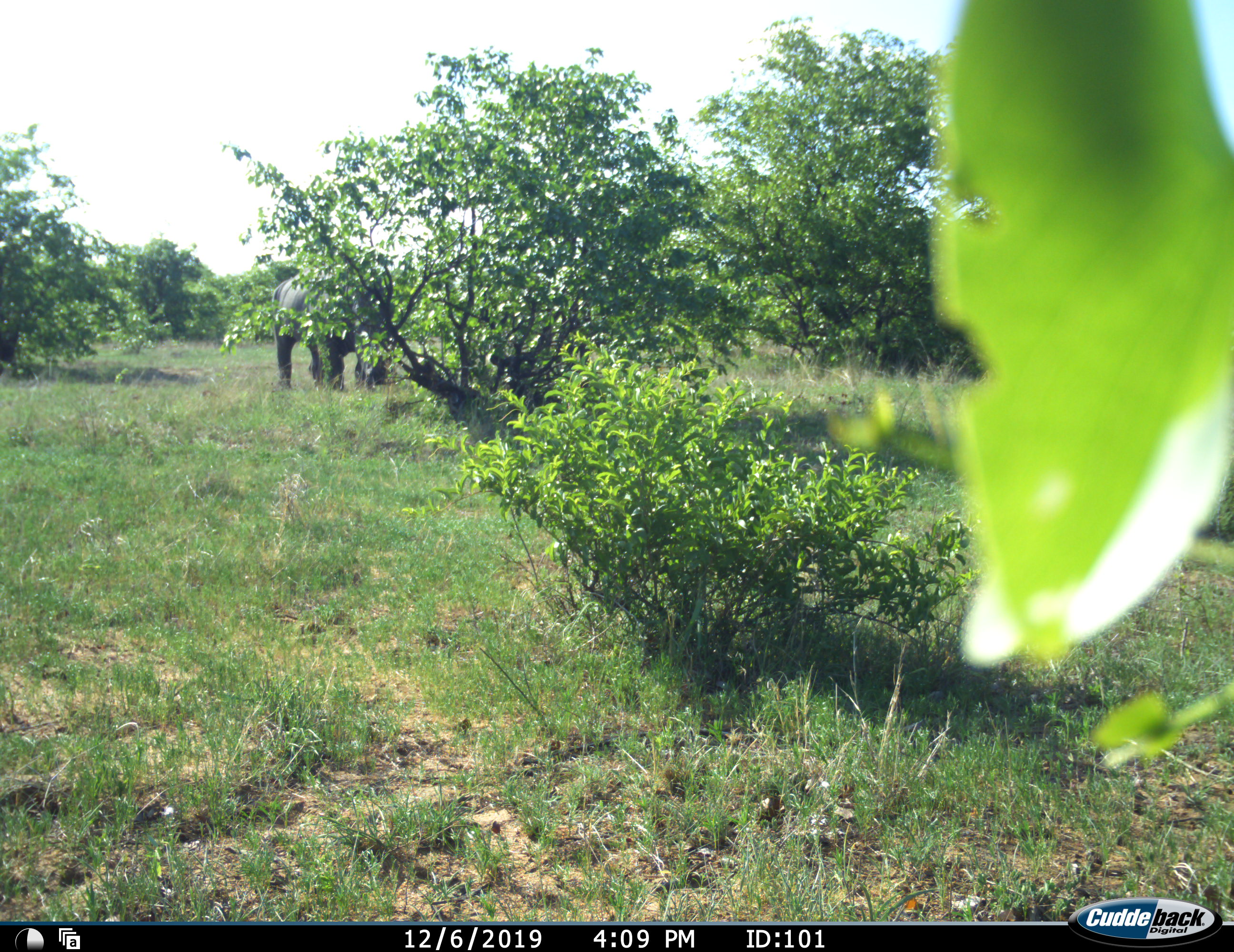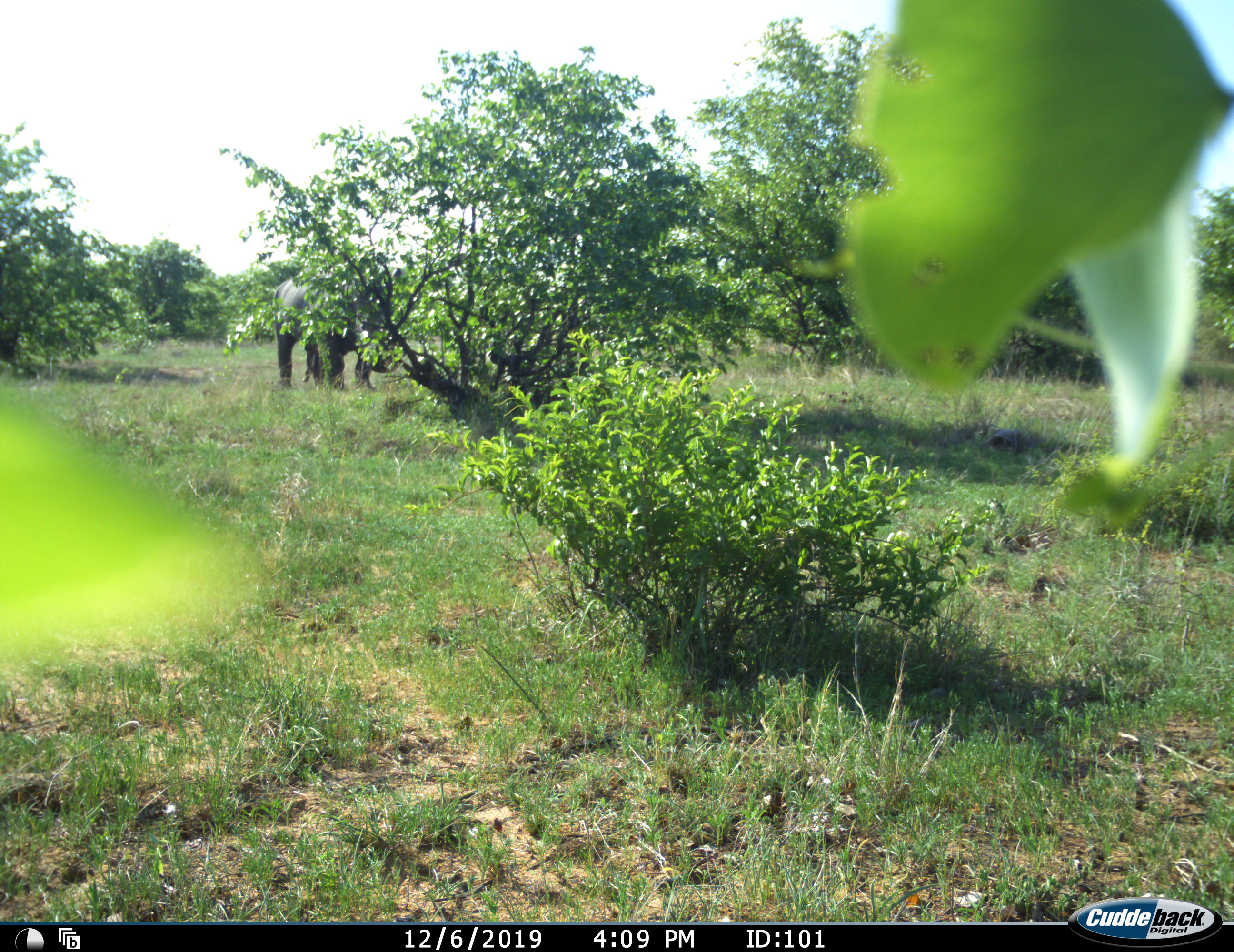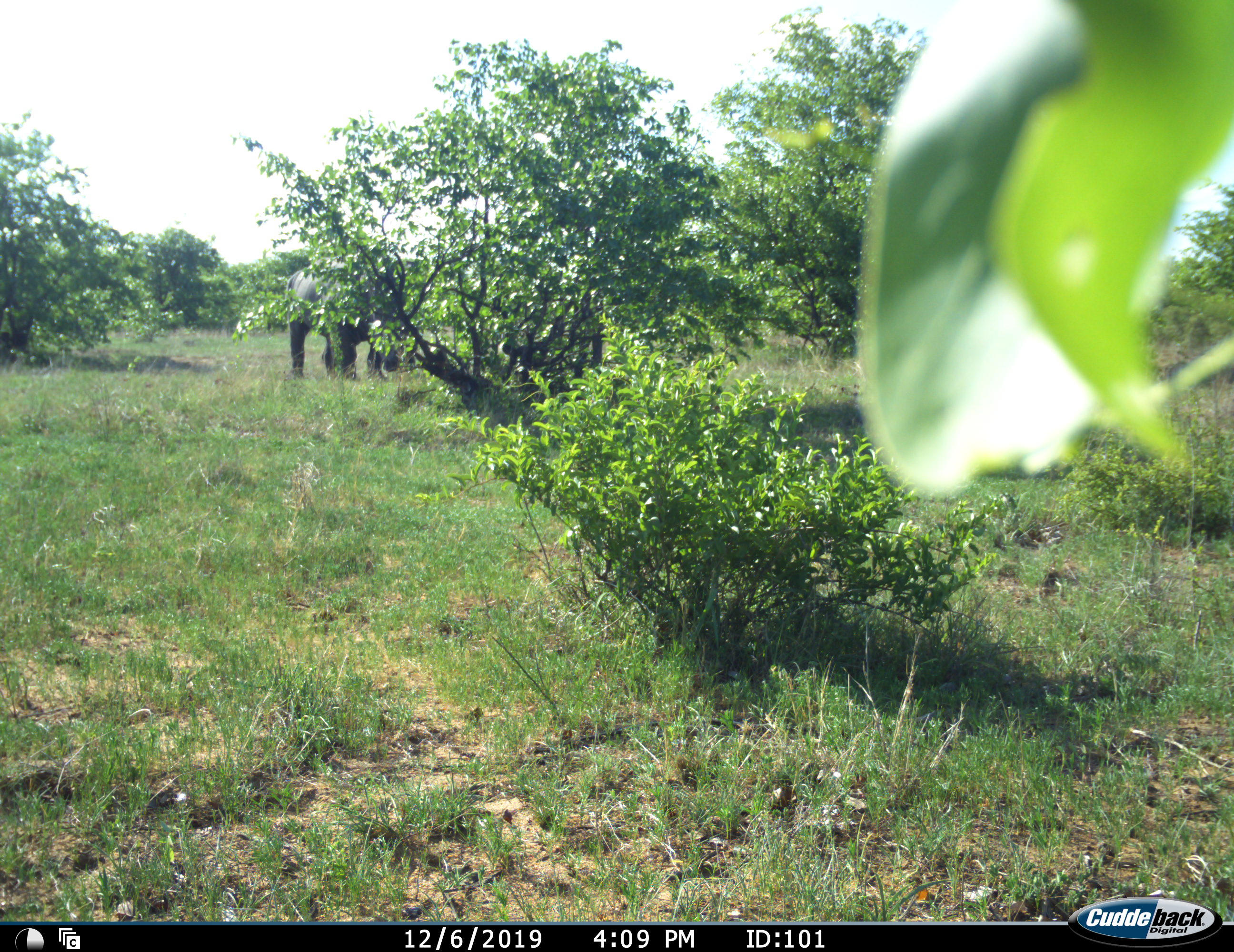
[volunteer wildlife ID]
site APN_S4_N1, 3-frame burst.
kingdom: Animalia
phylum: Chordata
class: Mammalia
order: Proboscidea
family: Elephantidae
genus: Loxodonta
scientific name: Loxodonta africana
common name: african bush elephant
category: elephant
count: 1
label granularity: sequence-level